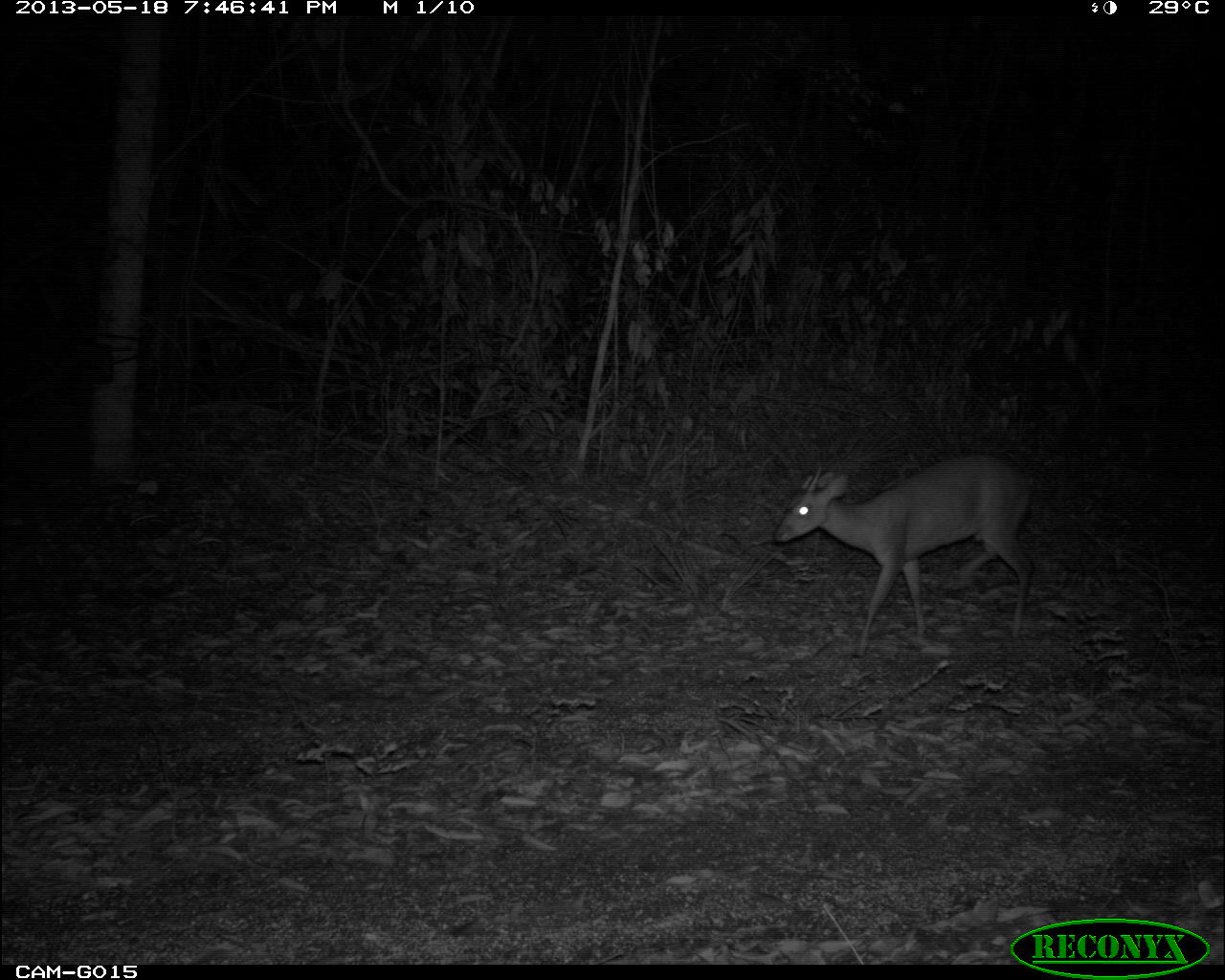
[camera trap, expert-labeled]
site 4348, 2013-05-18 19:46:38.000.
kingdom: Animalia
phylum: Chordata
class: Mammalia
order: Artiodactyla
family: Cervidae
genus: Mazama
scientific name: Mazama temama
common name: central american red brocket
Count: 1.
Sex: male.